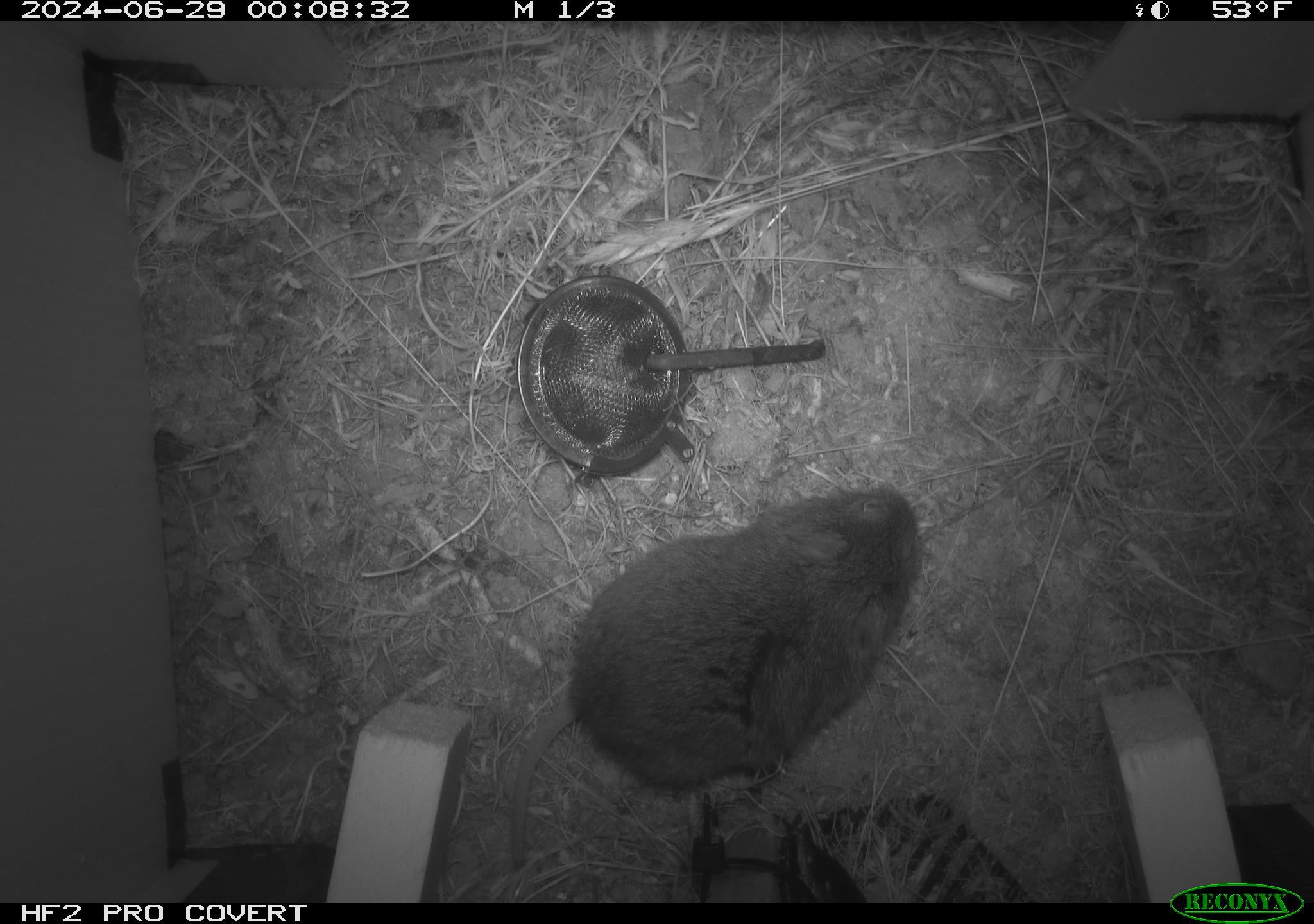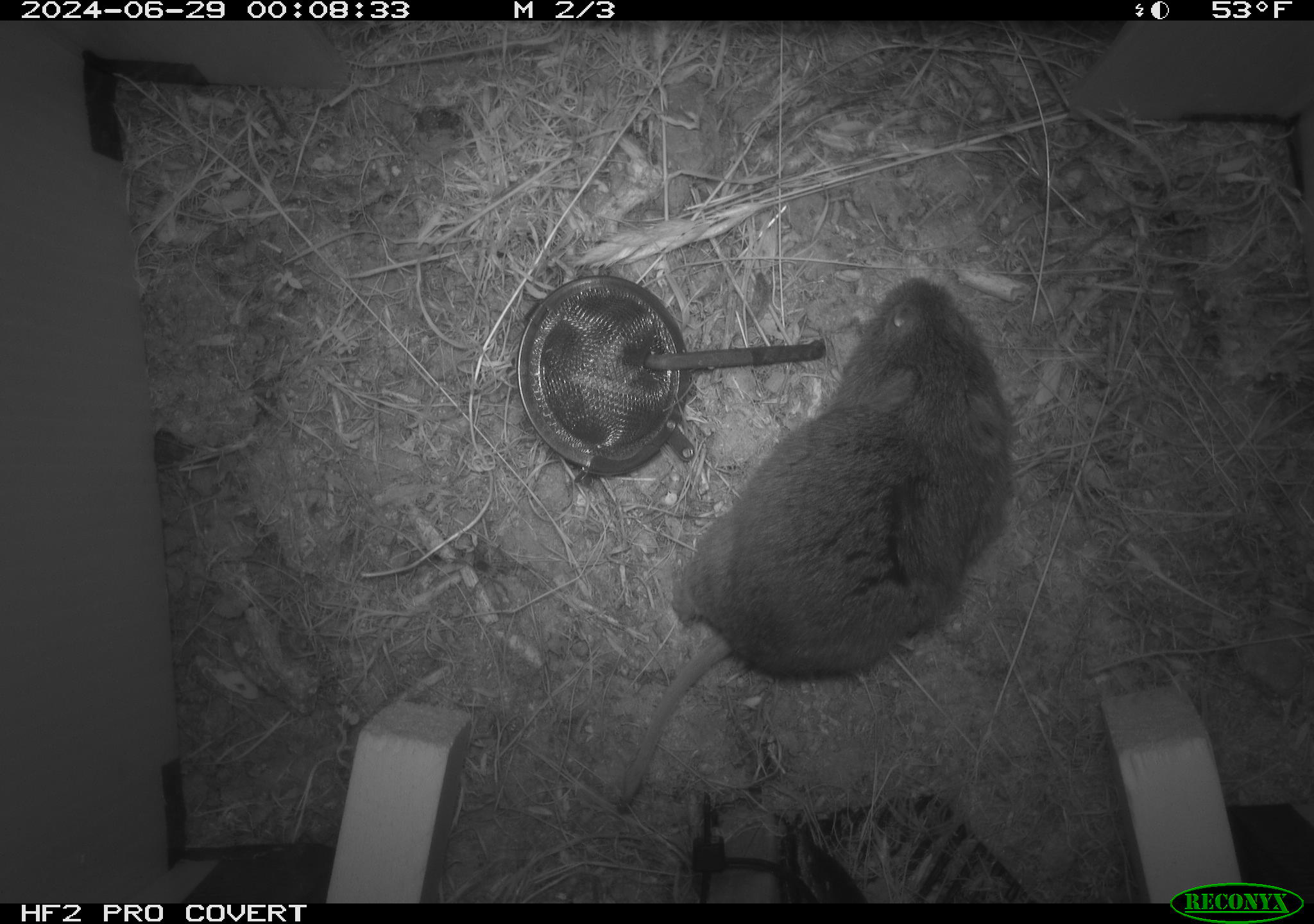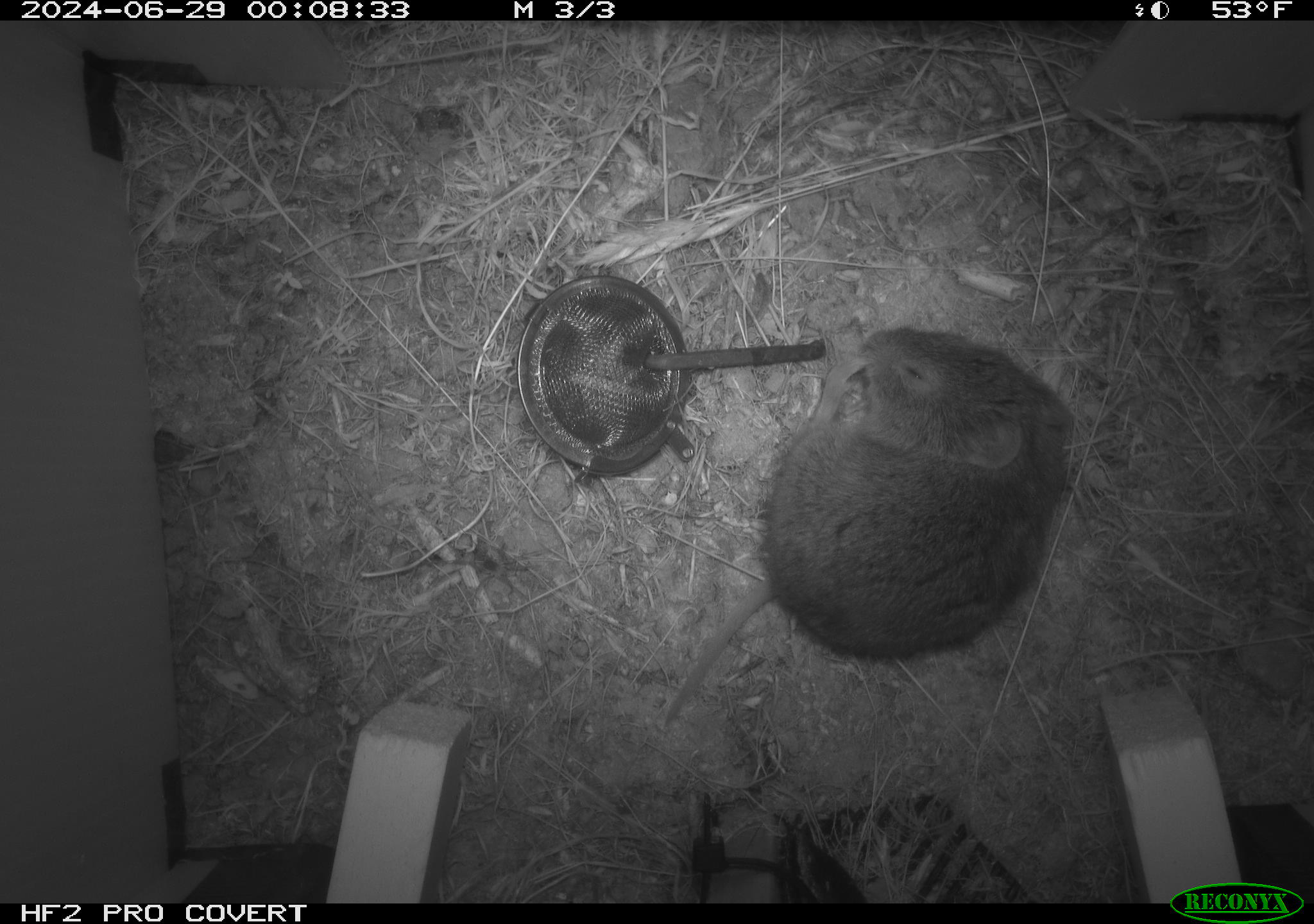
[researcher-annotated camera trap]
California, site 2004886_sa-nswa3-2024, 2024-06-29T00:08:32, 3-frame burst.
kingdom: Animalia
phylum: Chordata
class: Mammalia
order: Rodentia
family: Cricetidae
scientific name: Arvicolinae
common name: voles, lemmings, and muskrats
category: arvicolinae subfamily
Arvicolinae subfamily (voles, lemmings, and muskrats) (Arvicolinae).